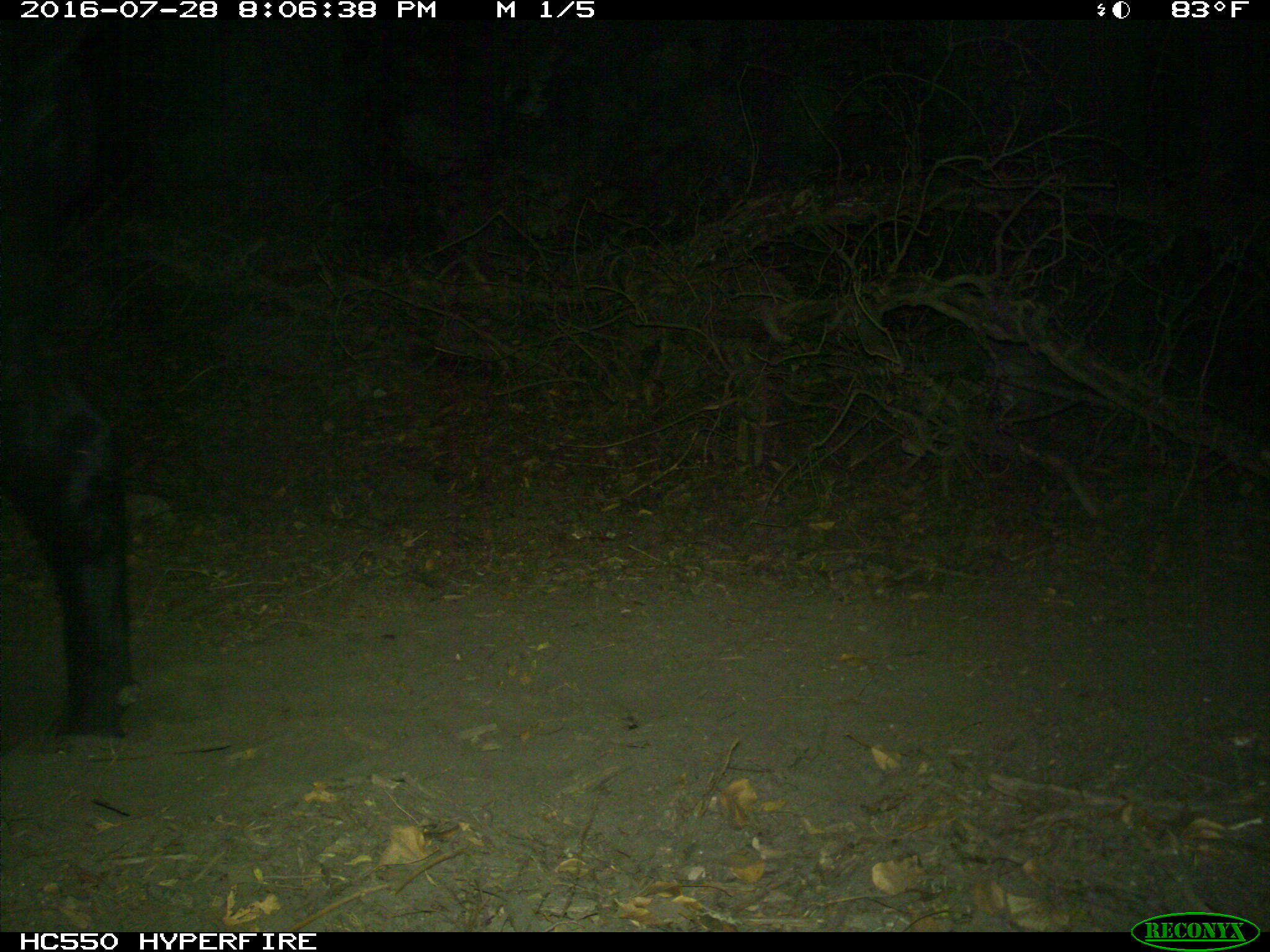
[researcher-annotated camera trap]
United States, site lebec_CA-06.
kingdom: Animalia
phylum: Chordata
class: Mammalia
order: Artiodactyla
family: Bovidae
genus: Bos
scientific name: Bos taurus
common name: domestic cow